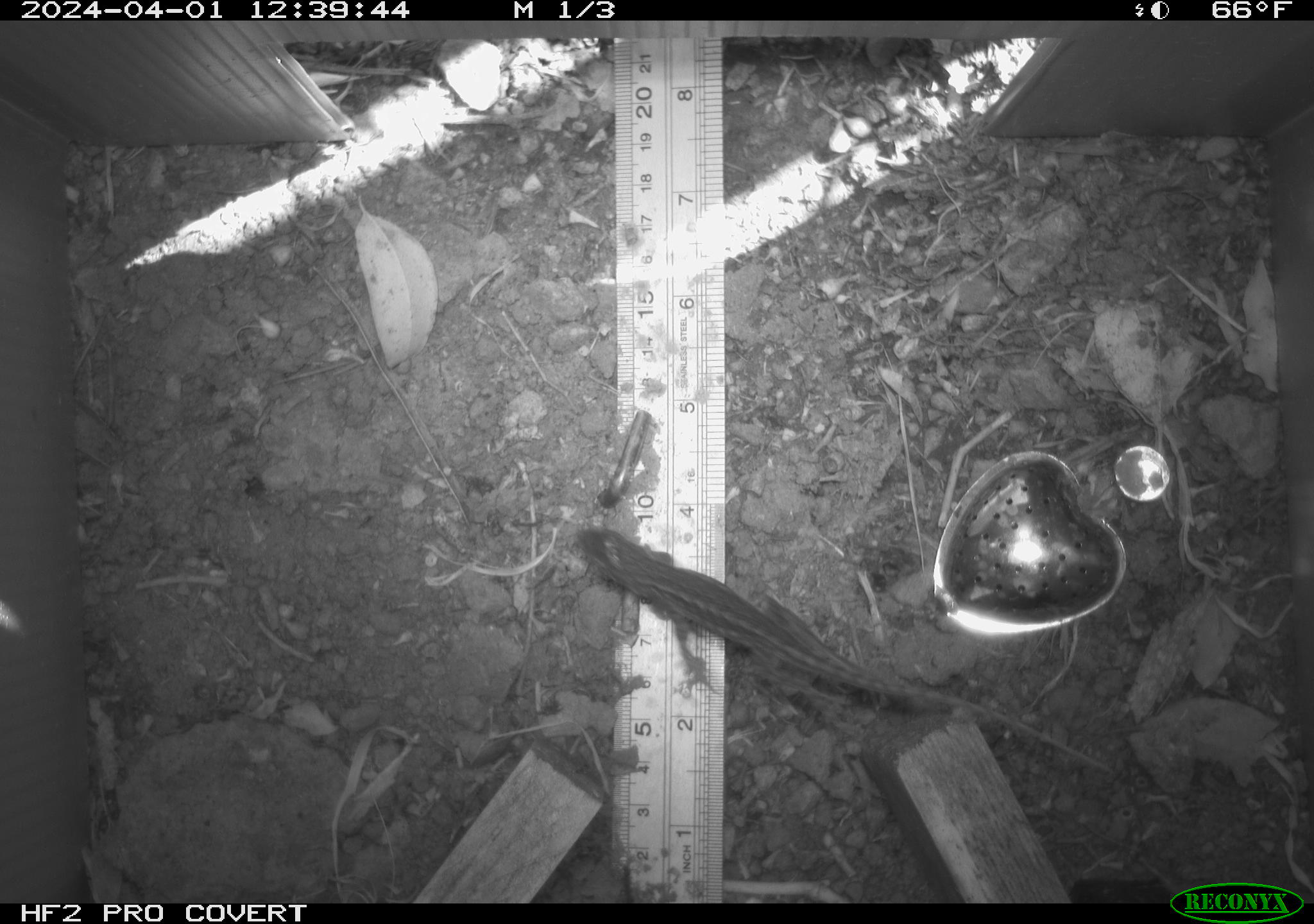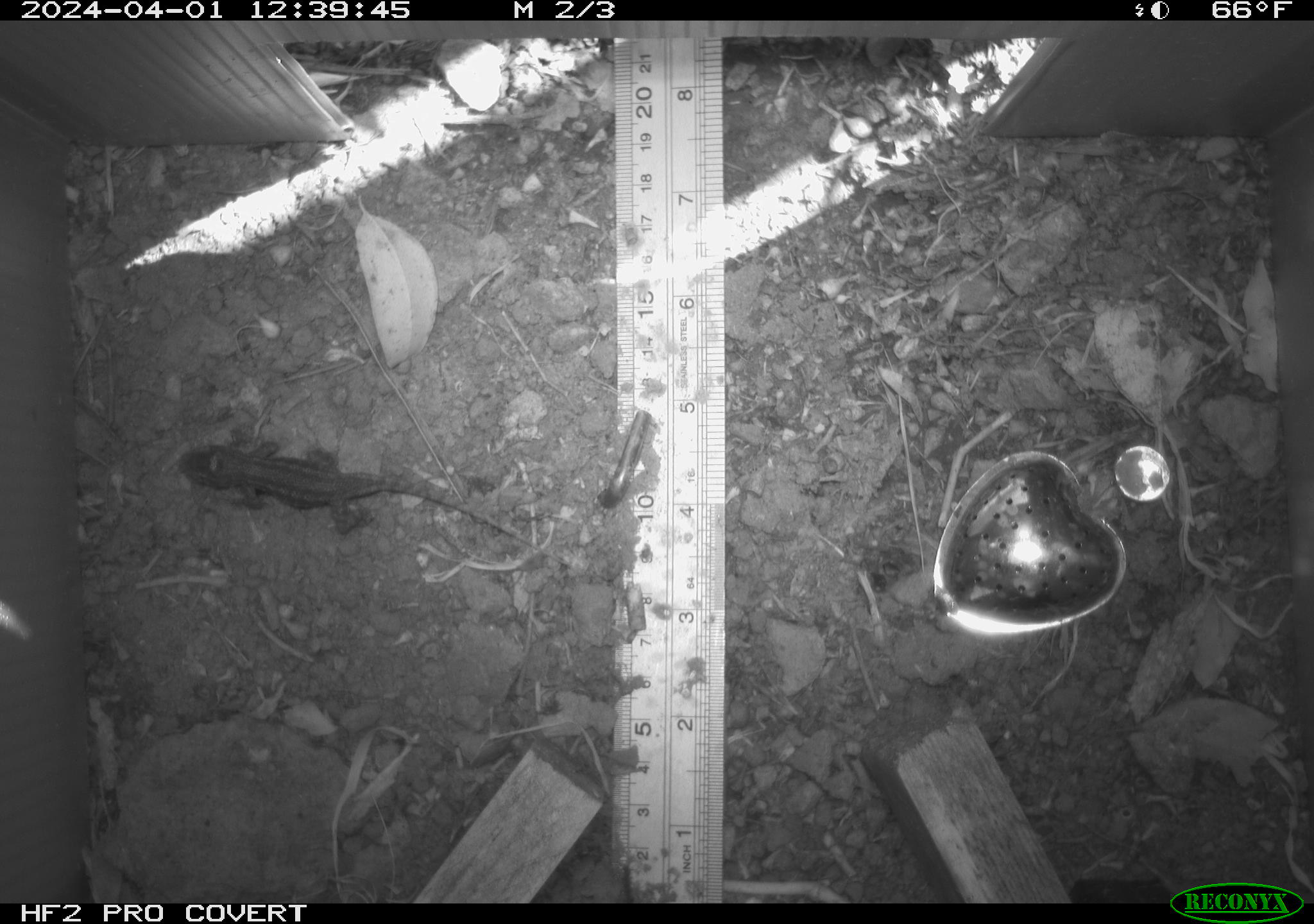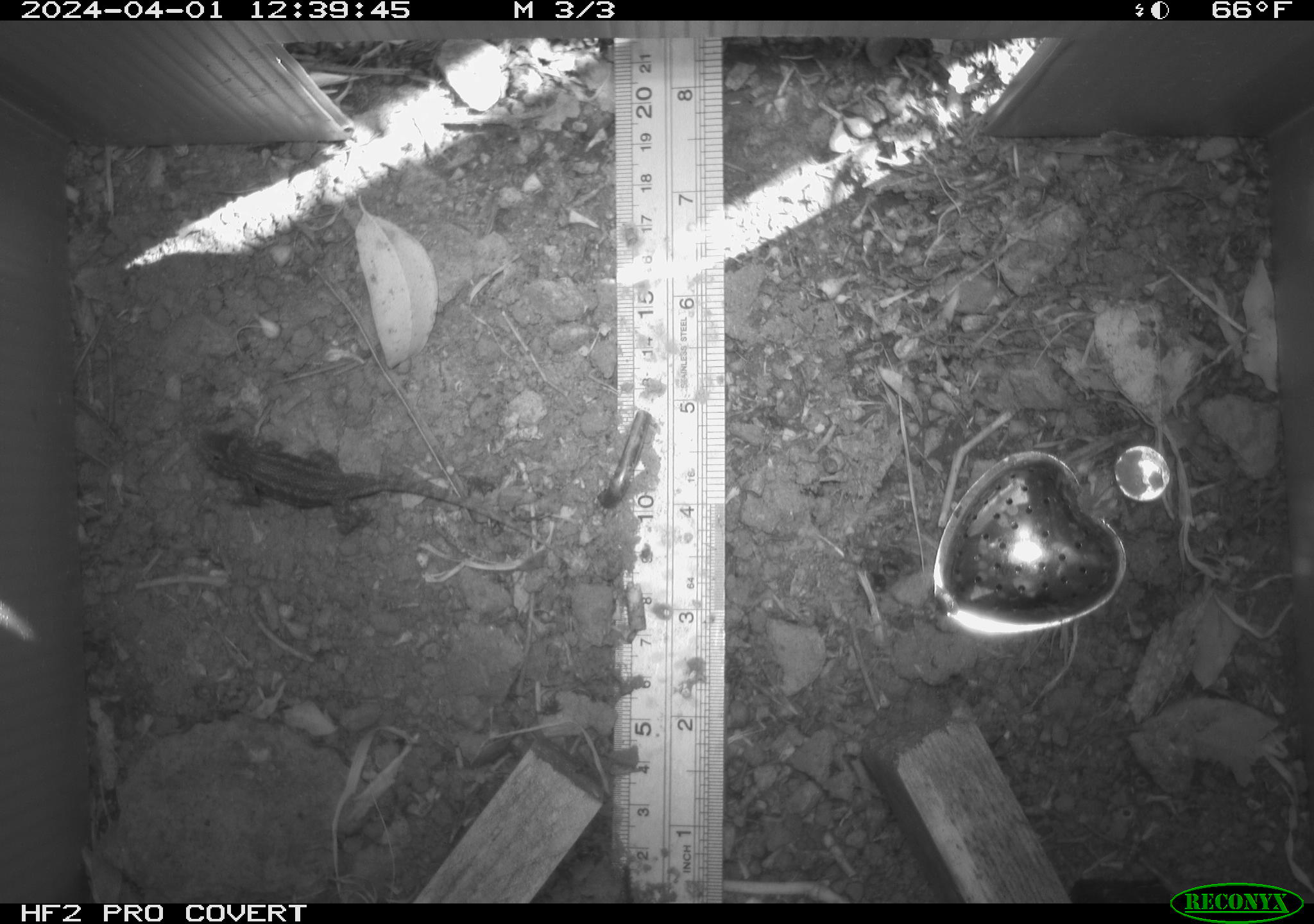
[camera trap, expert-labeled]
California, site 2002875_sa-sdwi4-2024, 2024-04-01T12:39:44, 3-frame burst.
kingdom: Animalia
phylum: Chordata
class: Reptilia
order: Squamata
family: Phrynosomatidae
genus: Sceloporus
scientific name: Sceloporus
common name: spiny lizards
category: sceloporus species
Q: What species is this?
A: Sceloporus species (spiny lizards) (Sceloporus).